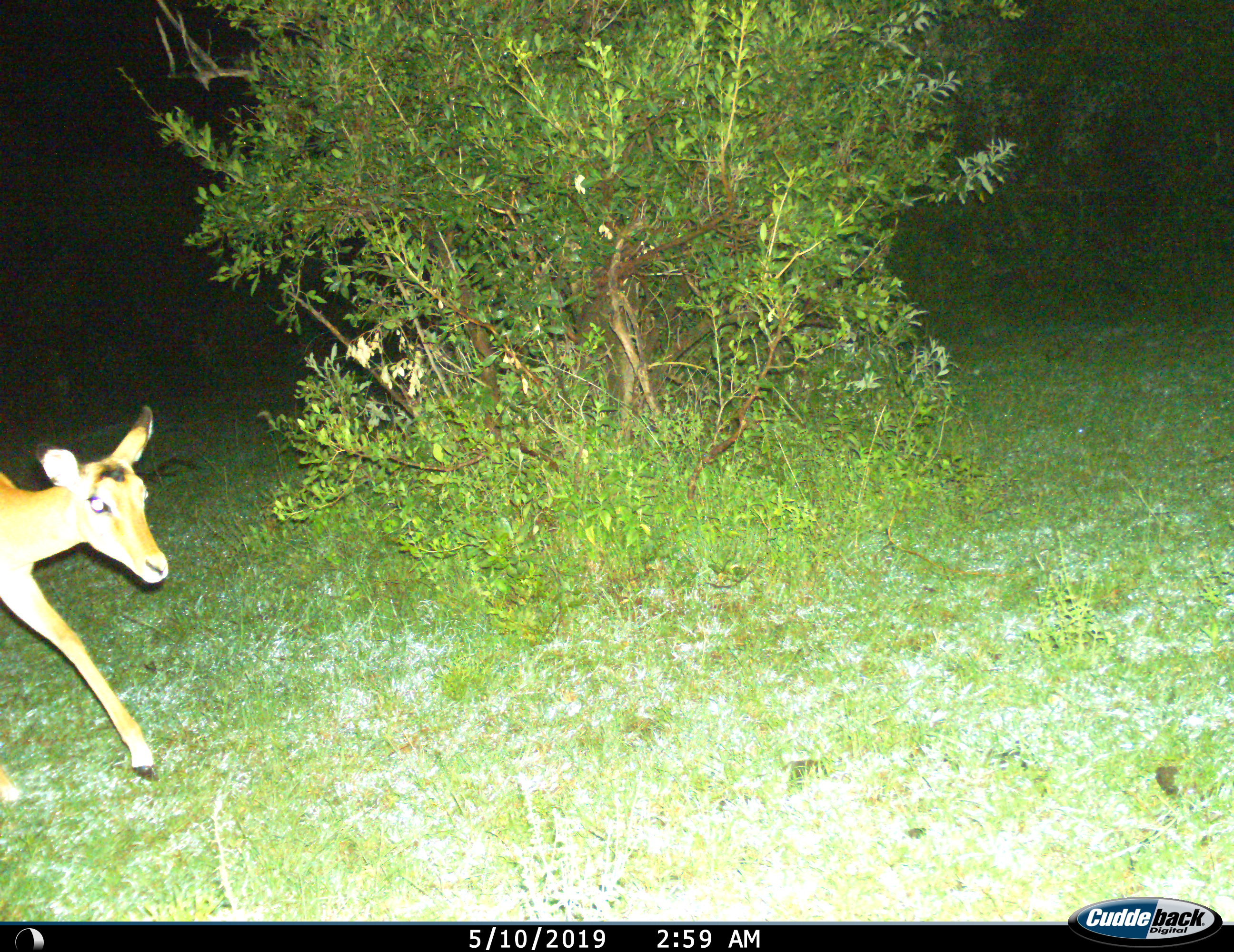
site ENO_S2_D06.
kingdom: Animalia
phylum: Chordata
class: Mammalia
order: Artiodactyla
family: Bovidae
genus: Aepyceros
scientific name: Aepyceros melampus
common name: impala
Impala (Aepyceros melampus), count 1. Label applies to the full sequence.